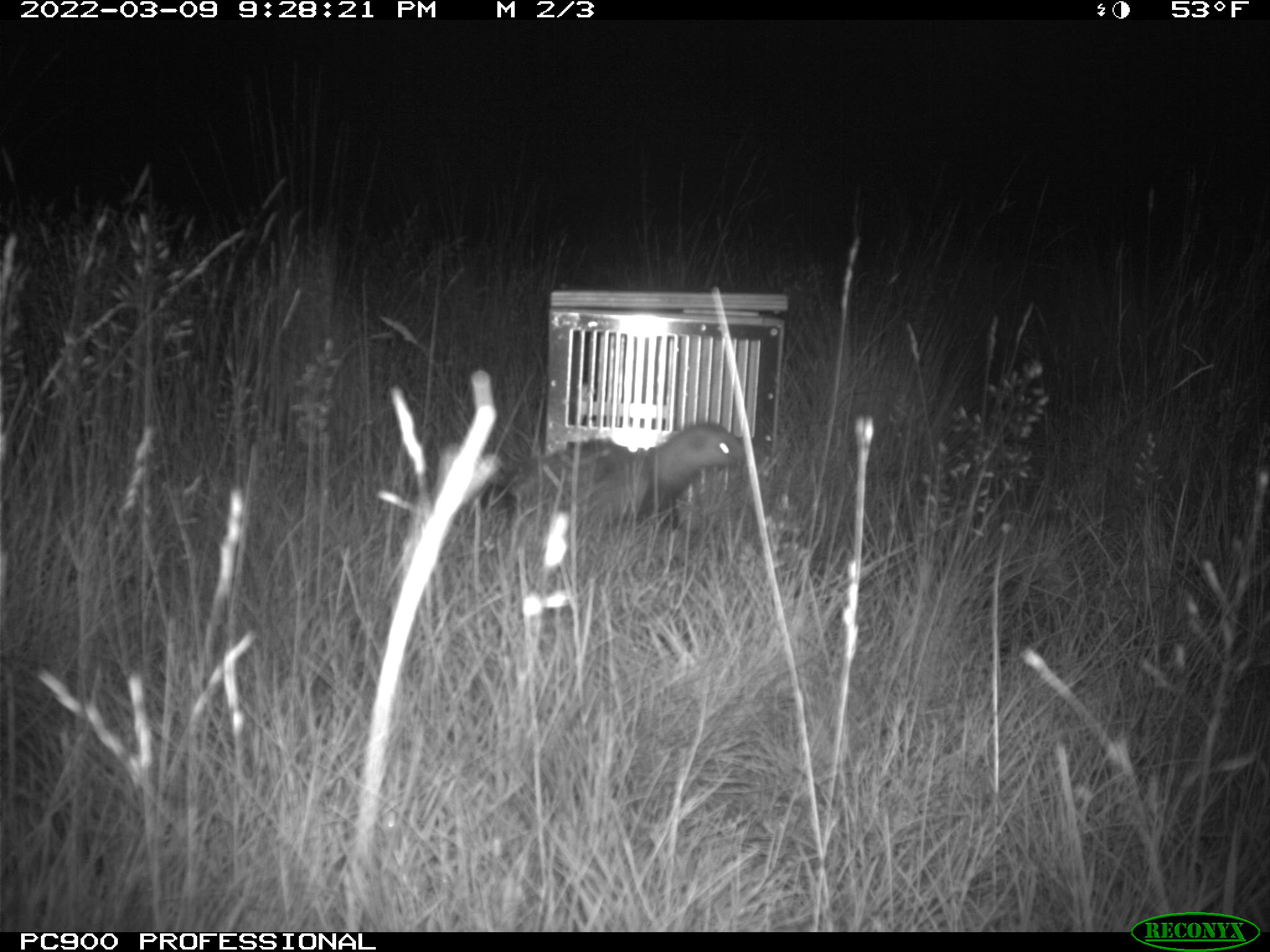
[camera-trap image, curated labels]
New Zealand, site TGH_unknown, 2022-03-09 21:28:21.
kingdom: Animalia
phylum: Chordata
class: Mammalia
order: Carnivora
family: Mustelidae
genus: Mustela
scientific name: Mustela furo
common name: ferret